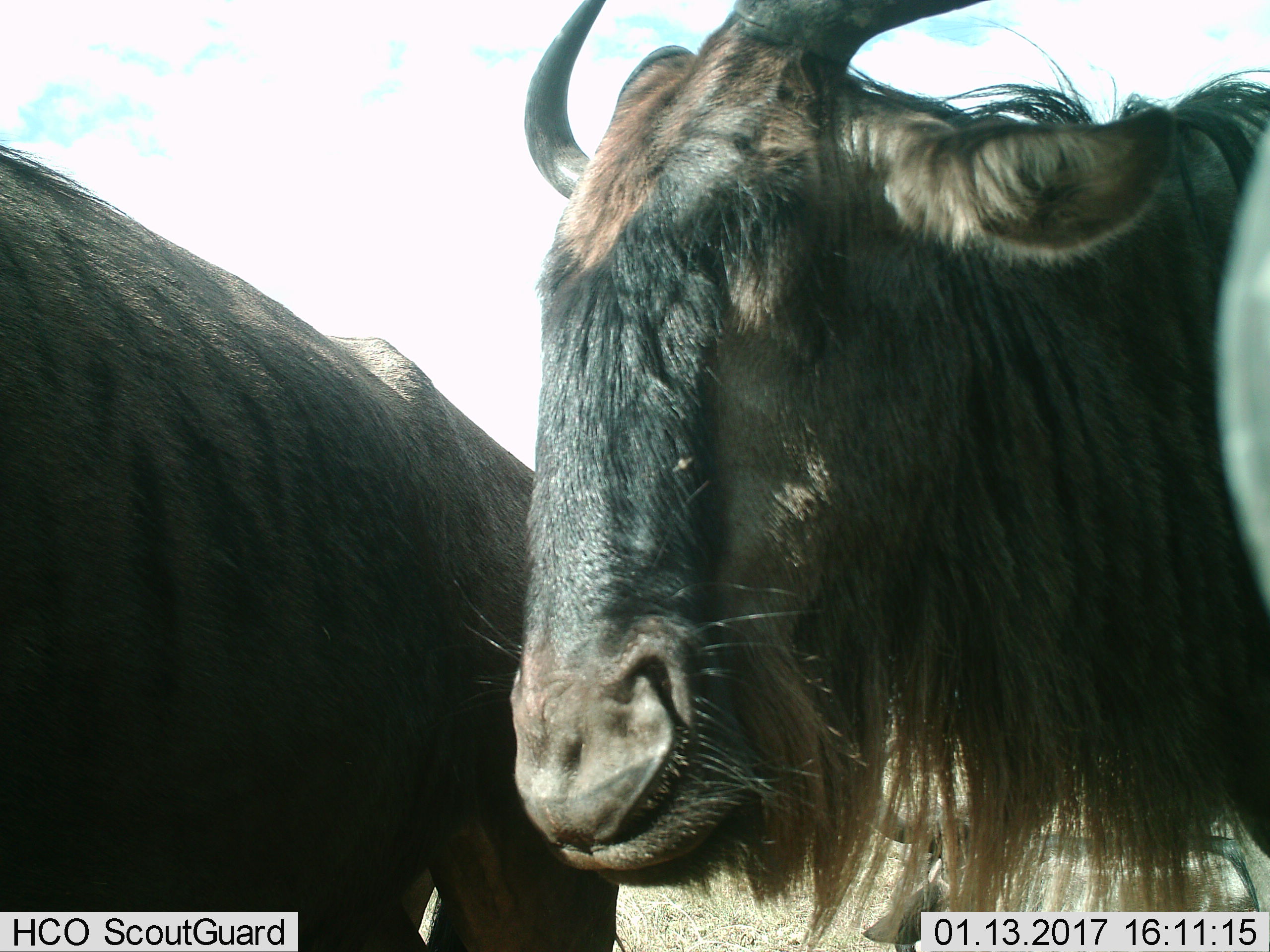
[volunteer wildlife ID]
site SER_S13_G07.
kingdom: Animalia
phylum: Chordata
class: Mammalia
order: Artiodactyla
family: Bovidae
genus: Connochaetes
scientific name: Connochaetes taurinus taurinus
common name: blue wildebeest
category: wildebeestblue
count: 2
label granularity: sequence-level